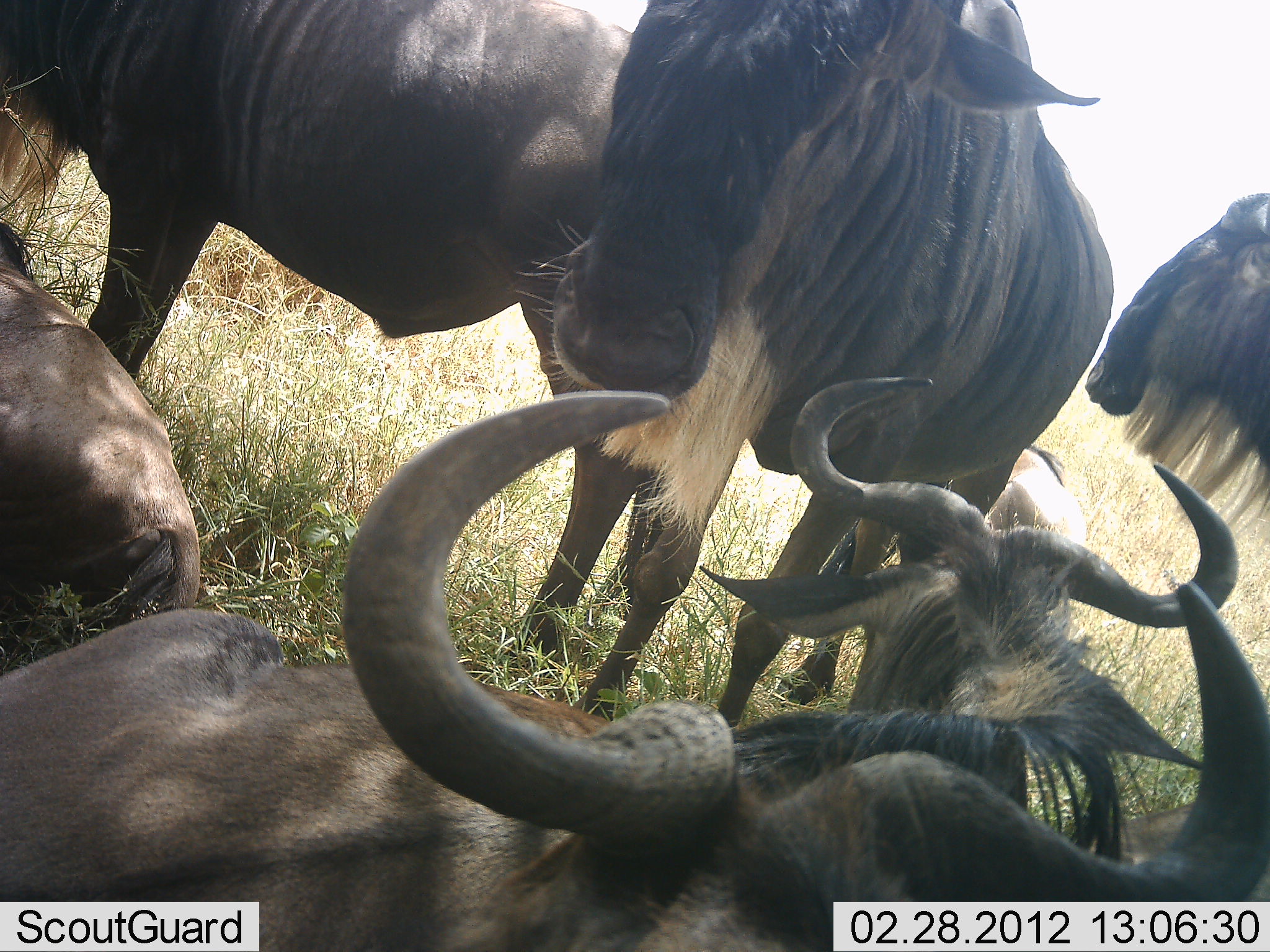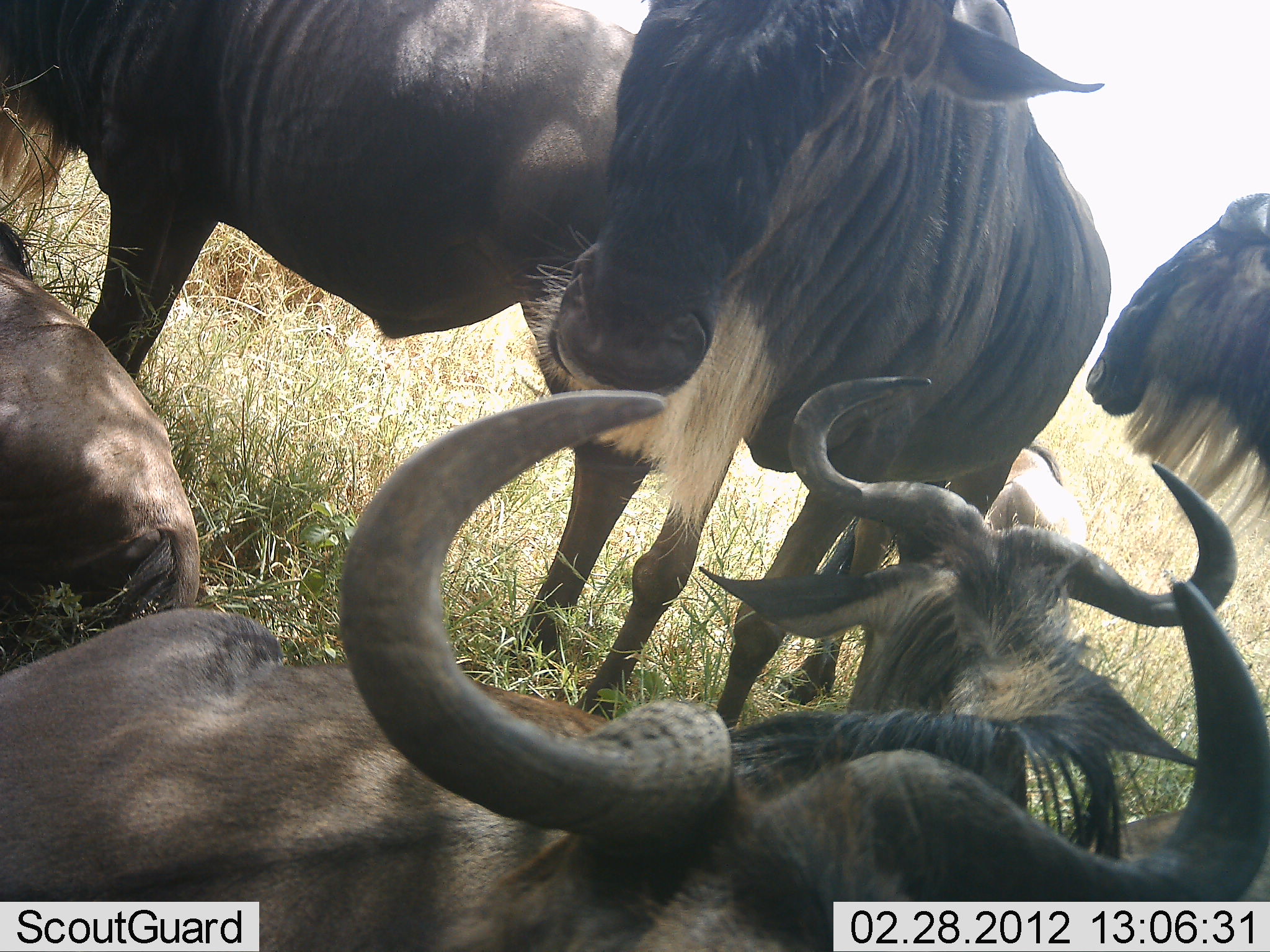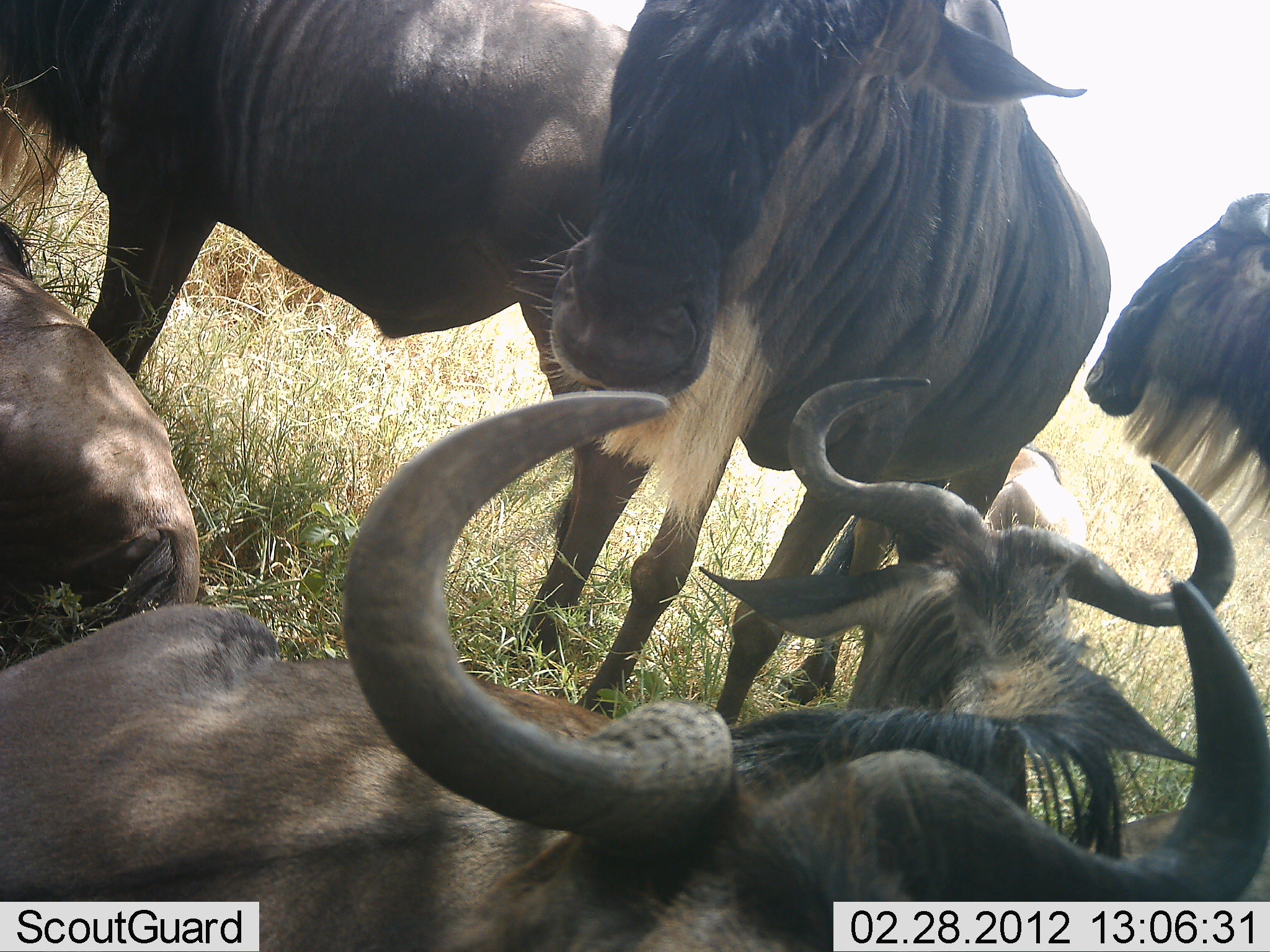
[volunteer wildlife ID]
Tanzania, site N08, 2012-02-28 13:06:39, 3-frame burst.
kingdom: Animalia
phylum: Chordata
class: Mammalia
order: Artiodactyla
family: Bovidae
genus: Connochaetes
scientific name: Connochaetes taurinus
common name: blue wildebeest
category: wildebeest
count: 6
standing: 94%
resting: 75%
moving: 0%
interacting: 0%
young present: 12%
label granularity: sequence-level